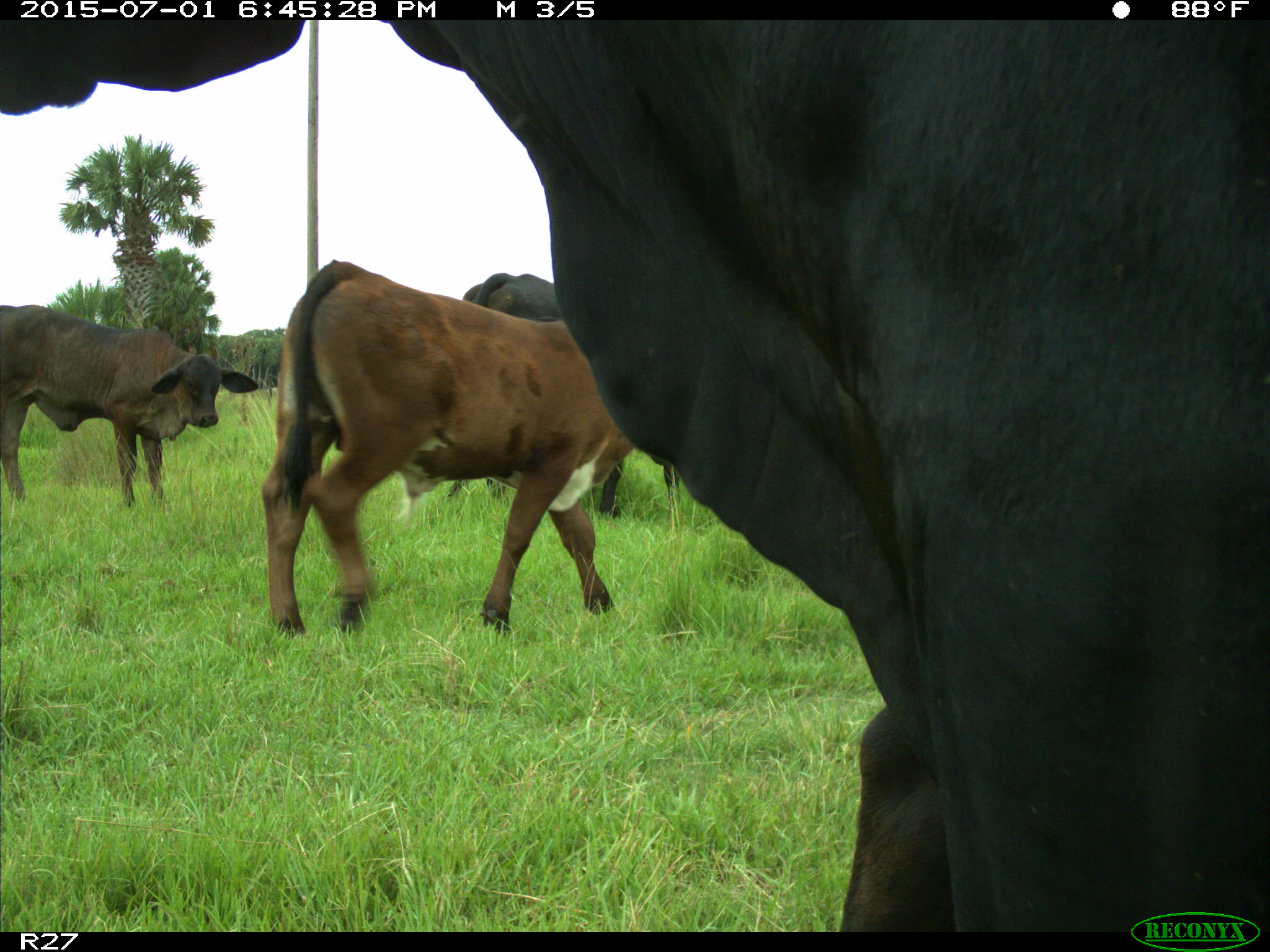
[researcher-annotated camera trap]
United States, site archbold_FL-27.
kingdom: Animalia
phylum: Chordata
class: Mammalia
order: Artiodactyla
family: Bovidae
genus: Bos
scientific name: Bos taurus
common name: domestic cow